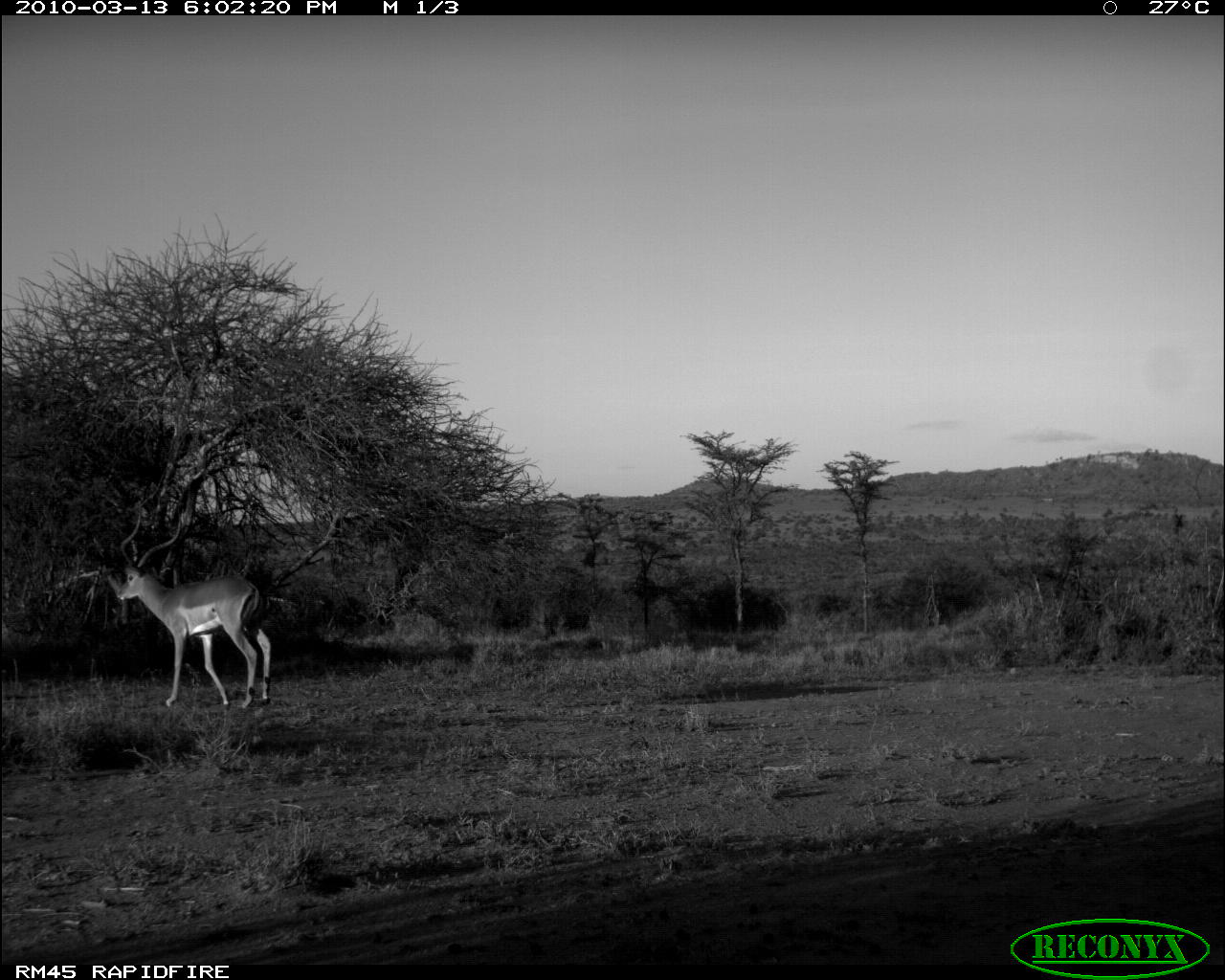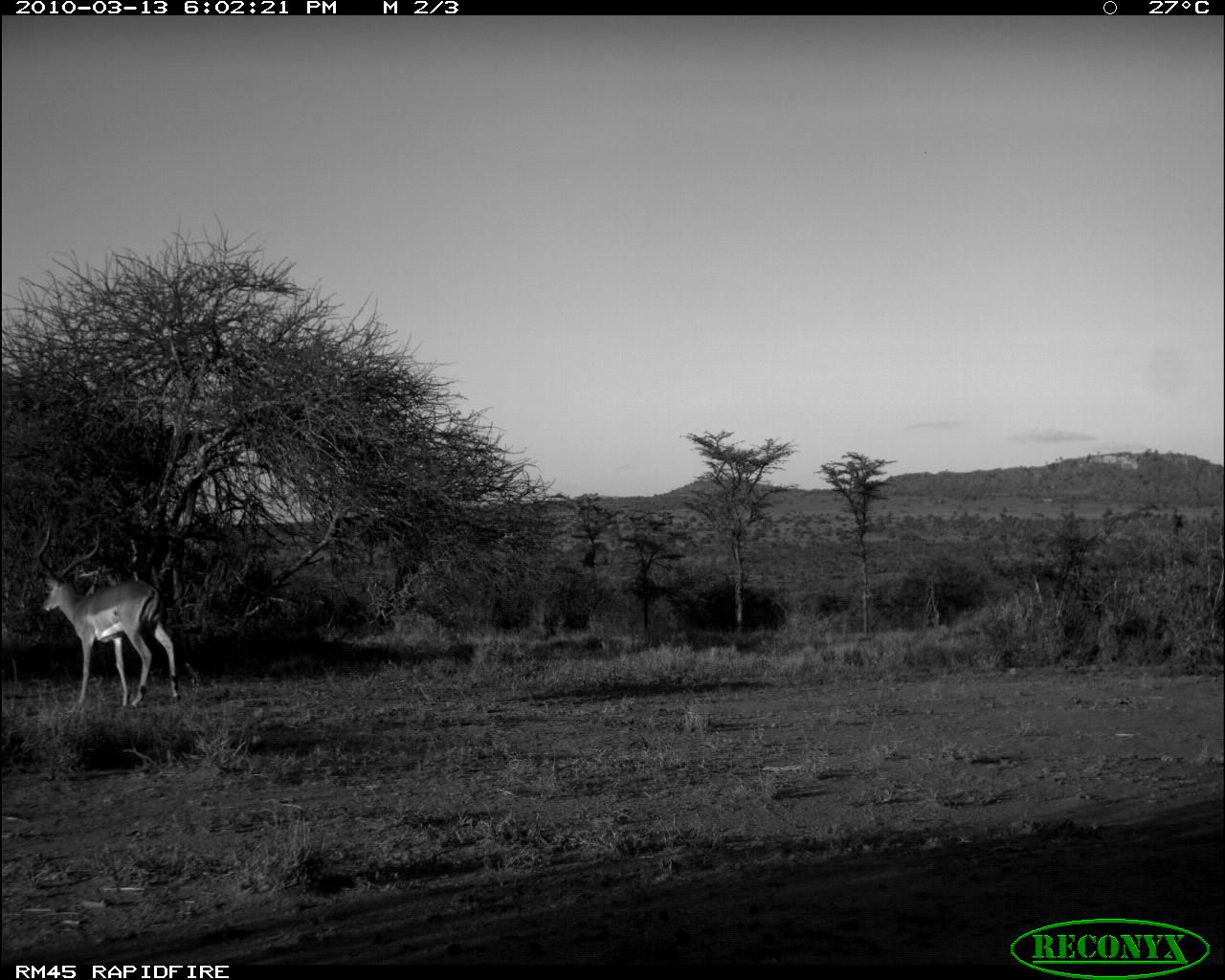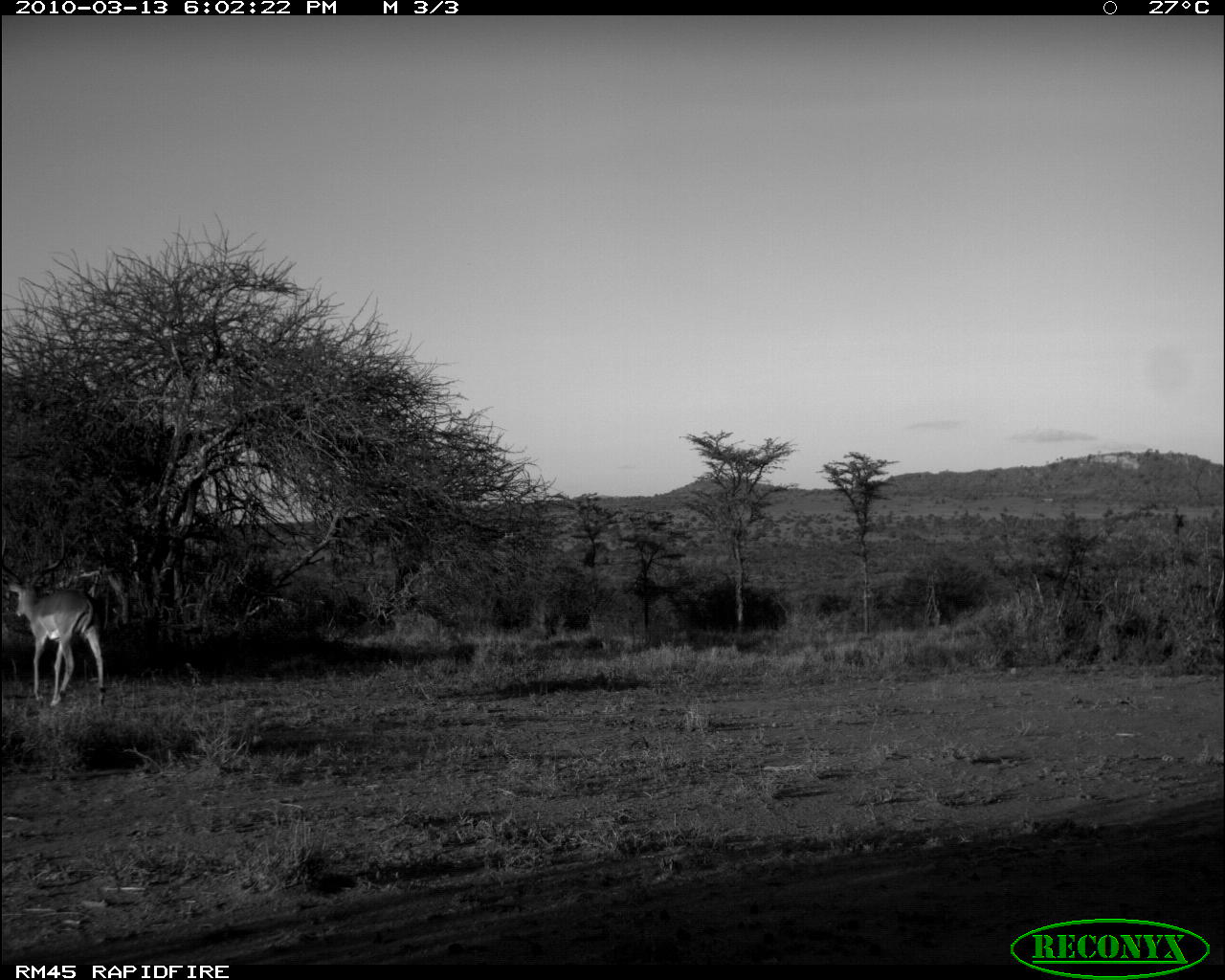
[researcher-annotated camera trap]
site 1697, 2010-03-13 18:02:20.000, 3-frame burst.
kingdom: Animalia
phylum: Chordata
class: Mammalia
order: Artiodactyla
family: Bovidae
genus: Aepyceros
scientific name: Aepyceros melampus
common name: impala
Aepyceros melampus (impala), count 1.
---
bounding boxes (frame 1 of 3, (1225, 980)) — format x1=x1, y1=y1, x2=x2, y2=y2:
aepyceros melampus: x1=115, y1=512, x2=271, y2=711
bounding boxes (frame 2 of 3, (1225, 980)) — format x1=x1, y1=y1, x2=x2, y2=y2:
aepyceros melampus: x1=35, y1=524, x2=181, y2=709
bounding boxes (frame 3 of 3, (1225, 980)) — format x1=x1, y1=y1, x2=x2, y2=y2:
aepyceros melampus: x1=0, y1=532, x2=106, y2=707